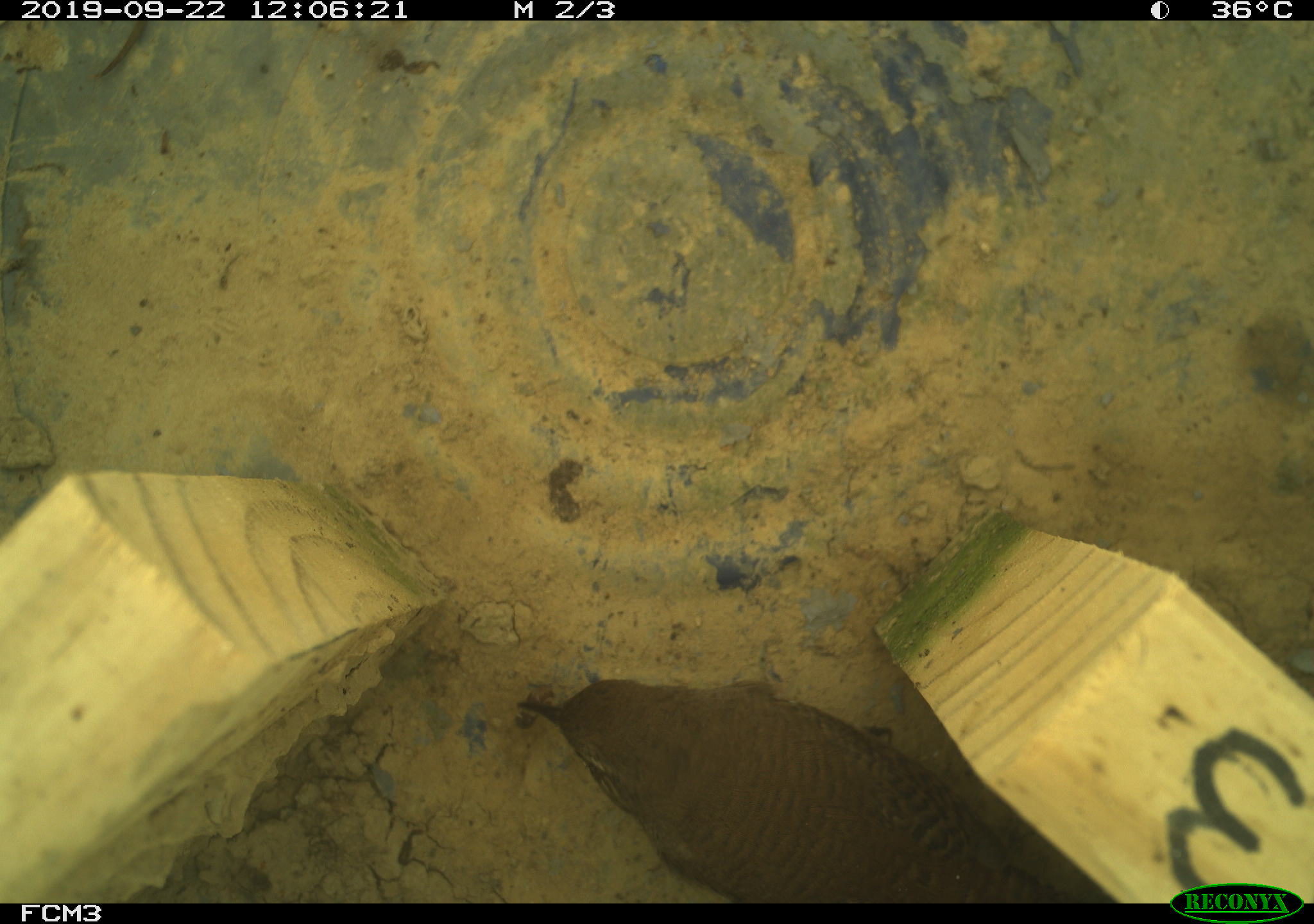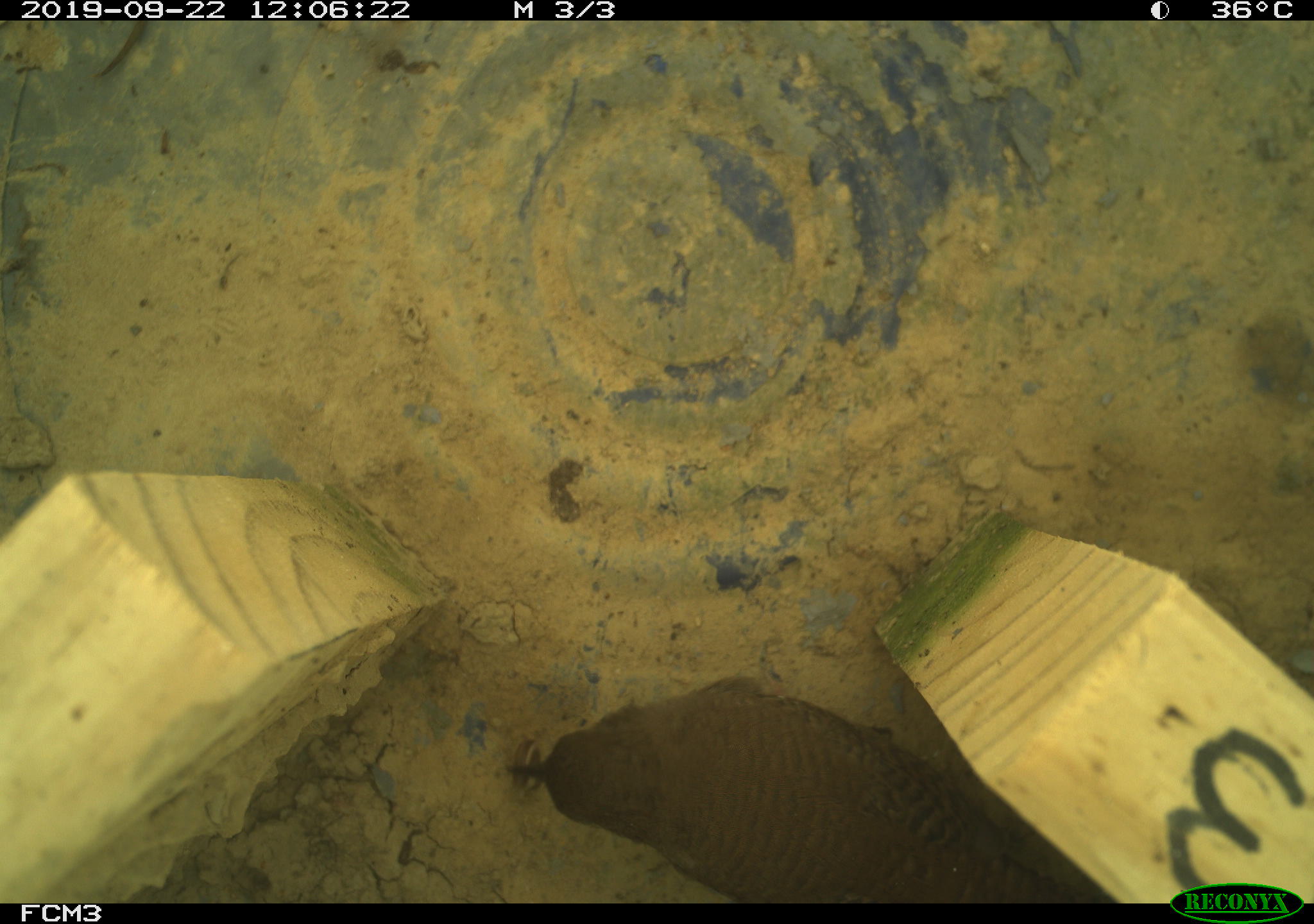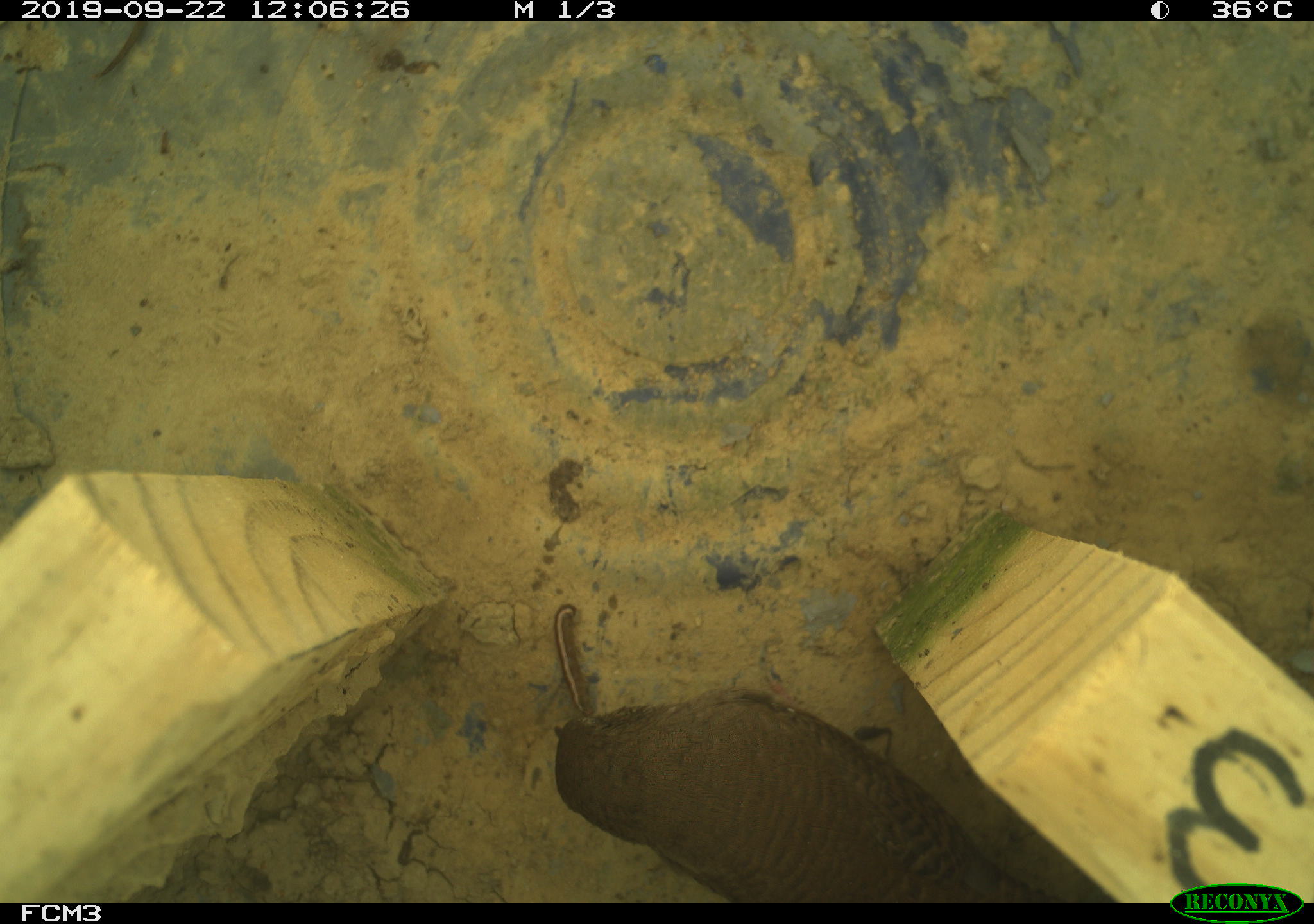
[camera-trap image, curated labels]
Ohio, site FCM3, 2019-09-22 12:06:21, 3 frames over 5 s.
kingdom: Animalia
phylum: Chordata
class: Aves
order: Passeriformes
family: Troglodytidae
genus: Troglodytes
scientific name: Troglodytes aedon aedon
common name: northern house wren